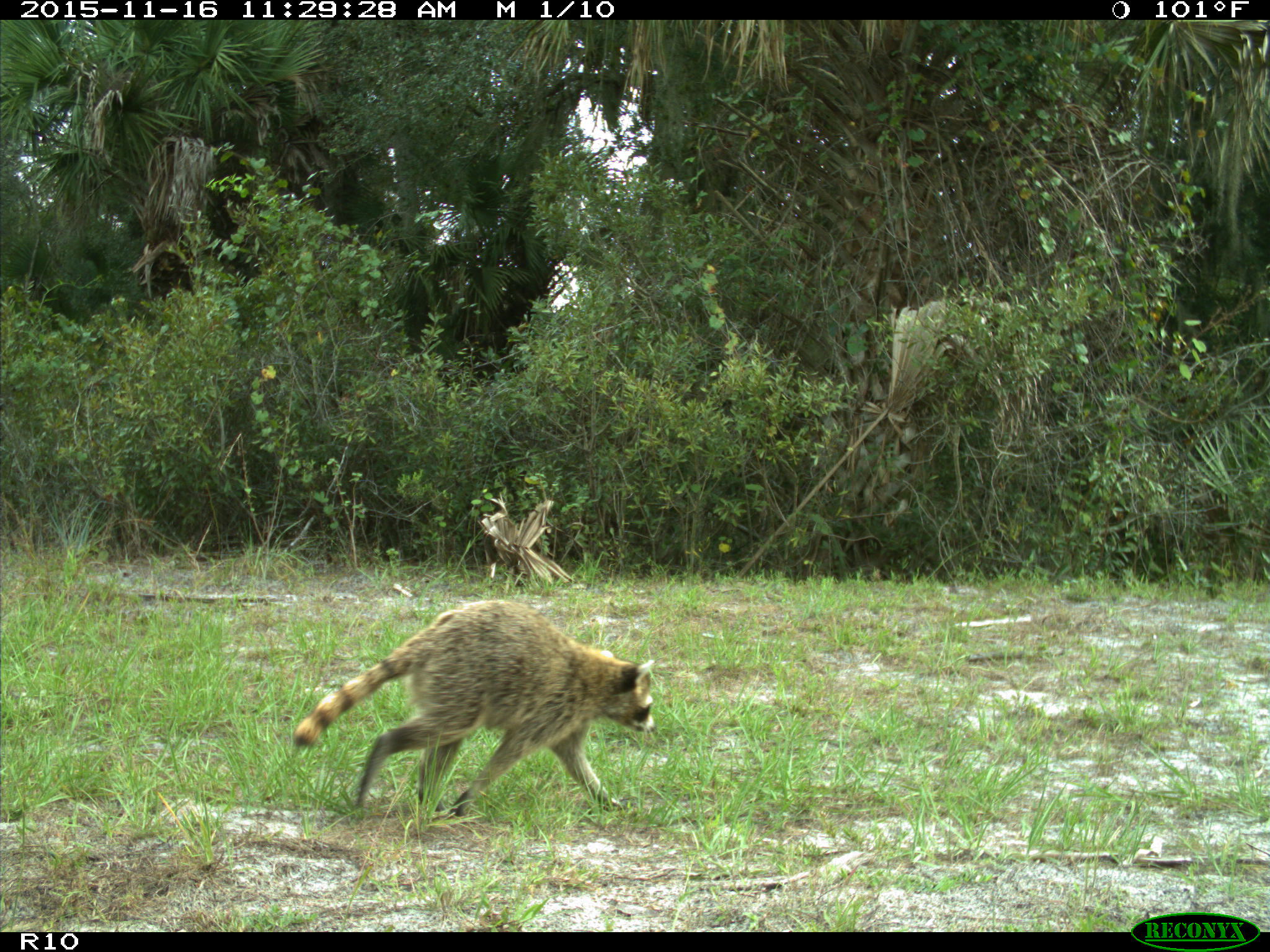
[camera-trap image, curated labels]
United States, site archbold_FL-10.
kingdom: Animalia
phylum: Chordata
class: Mammalia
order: Carnivora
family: Procyonidae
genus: Procyon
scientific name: Procyon lotor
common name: common raccoon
Procyon lotor (common raccoon).